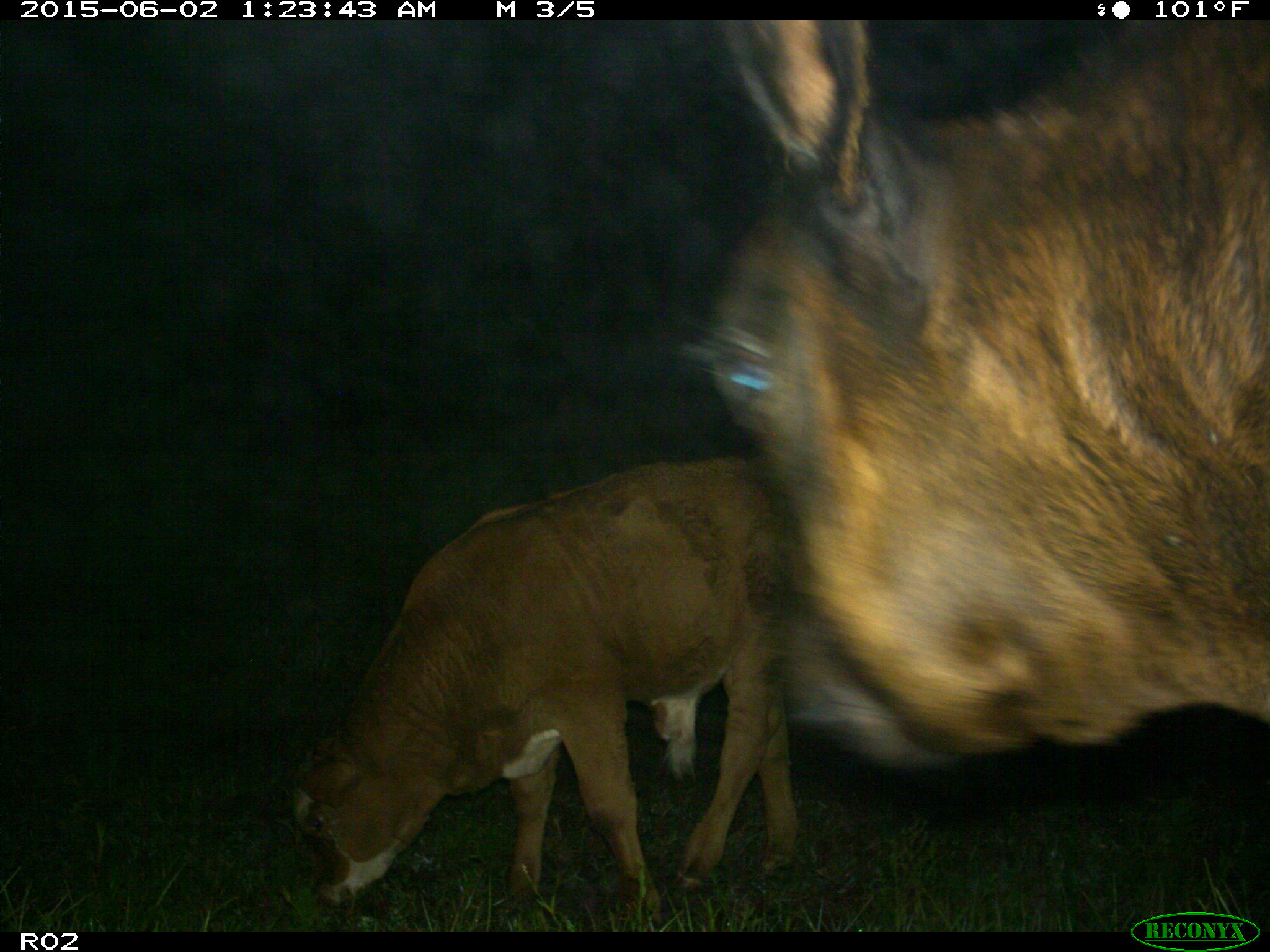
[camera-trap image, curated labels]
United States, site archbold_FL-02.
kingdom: Animalia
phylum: Chordata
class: Mammalia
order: Artiodactyla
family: Bovidae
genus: Bos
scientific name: Bos taurus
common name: domestic cow